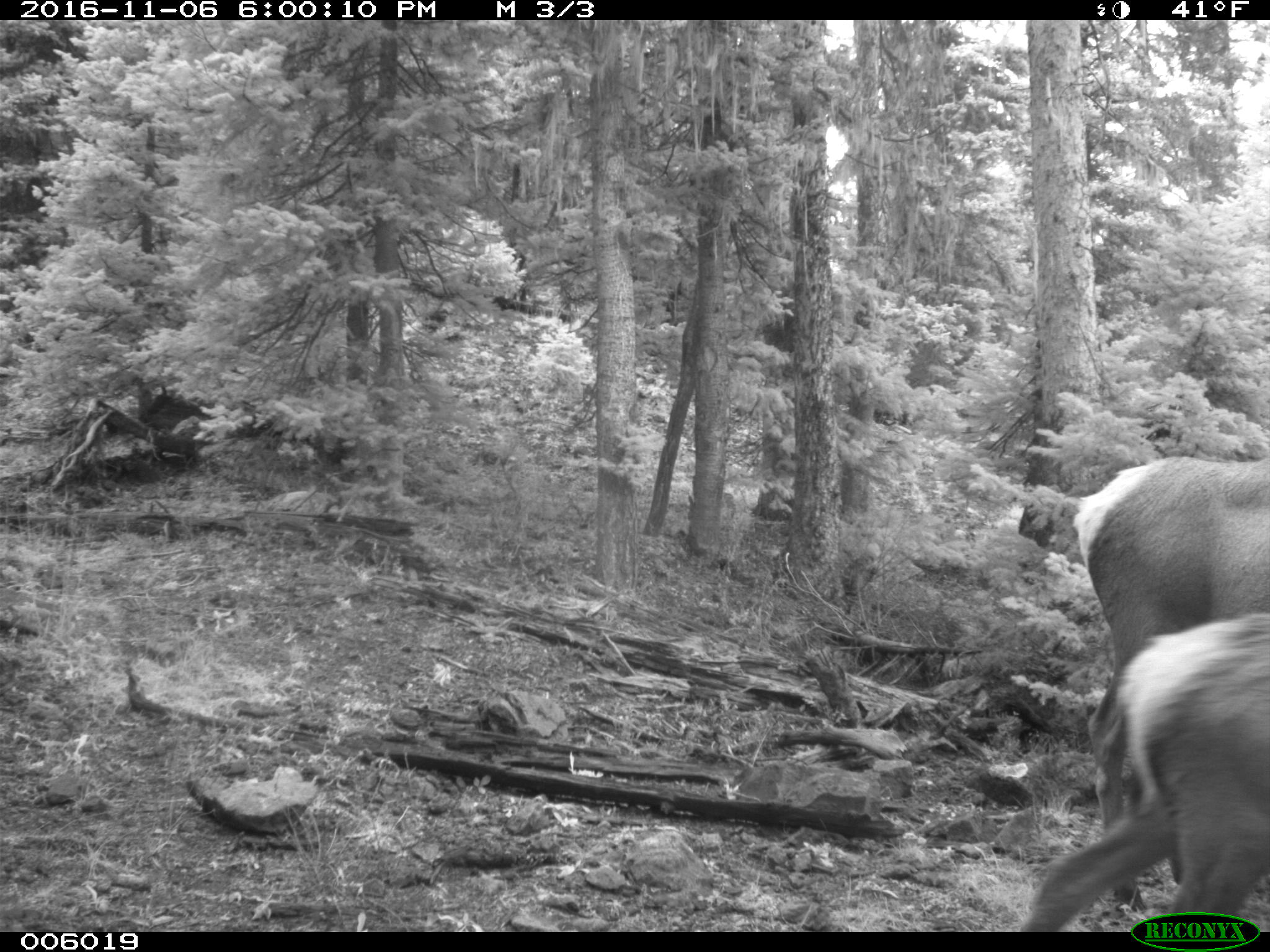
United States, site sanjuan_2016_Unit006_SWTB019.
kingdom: Animalia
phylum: Chordata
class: Mammalia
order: Artiodactyla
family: Cervidae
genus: Cervus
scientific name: Cervus elaphus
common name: red deer